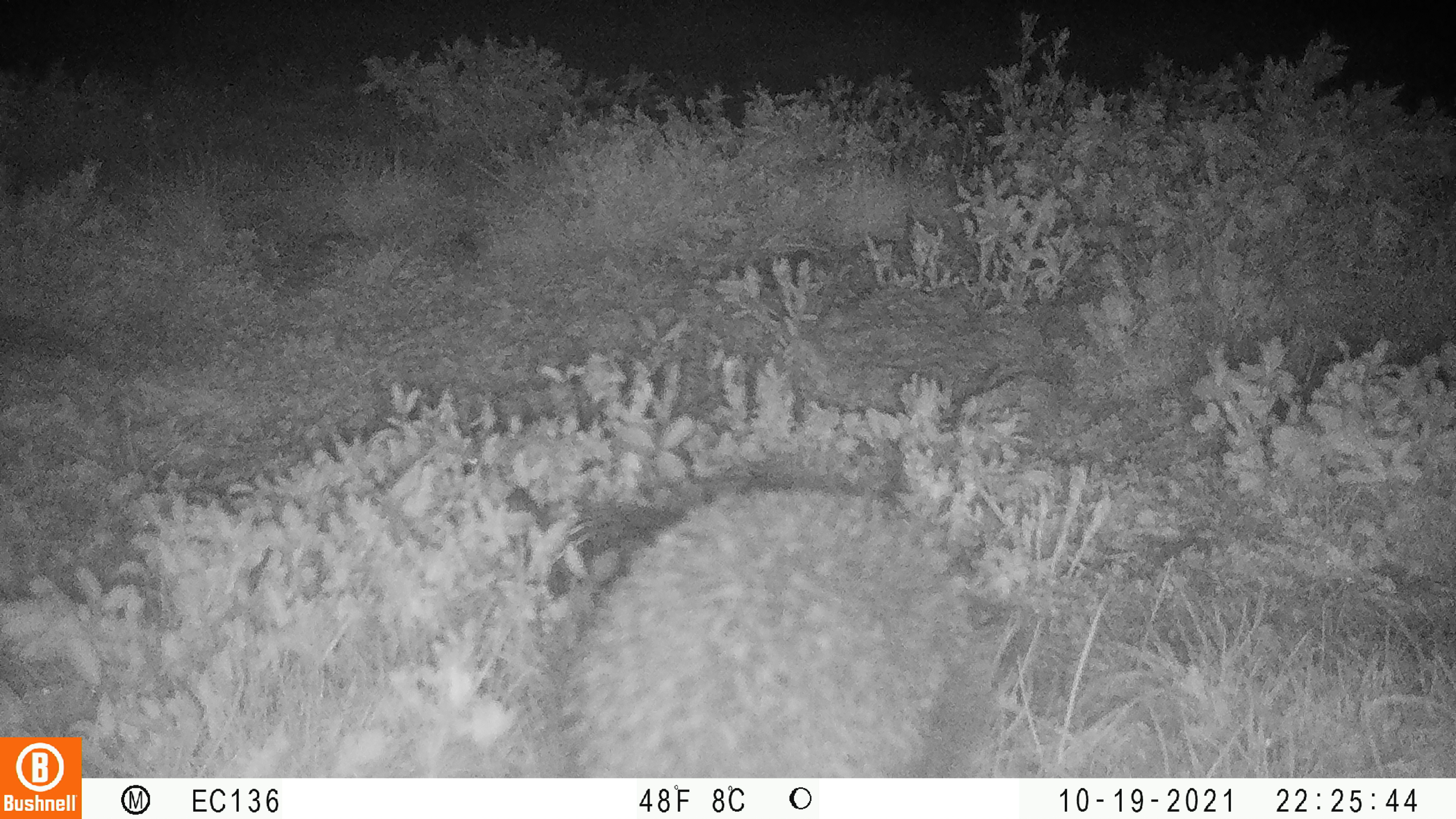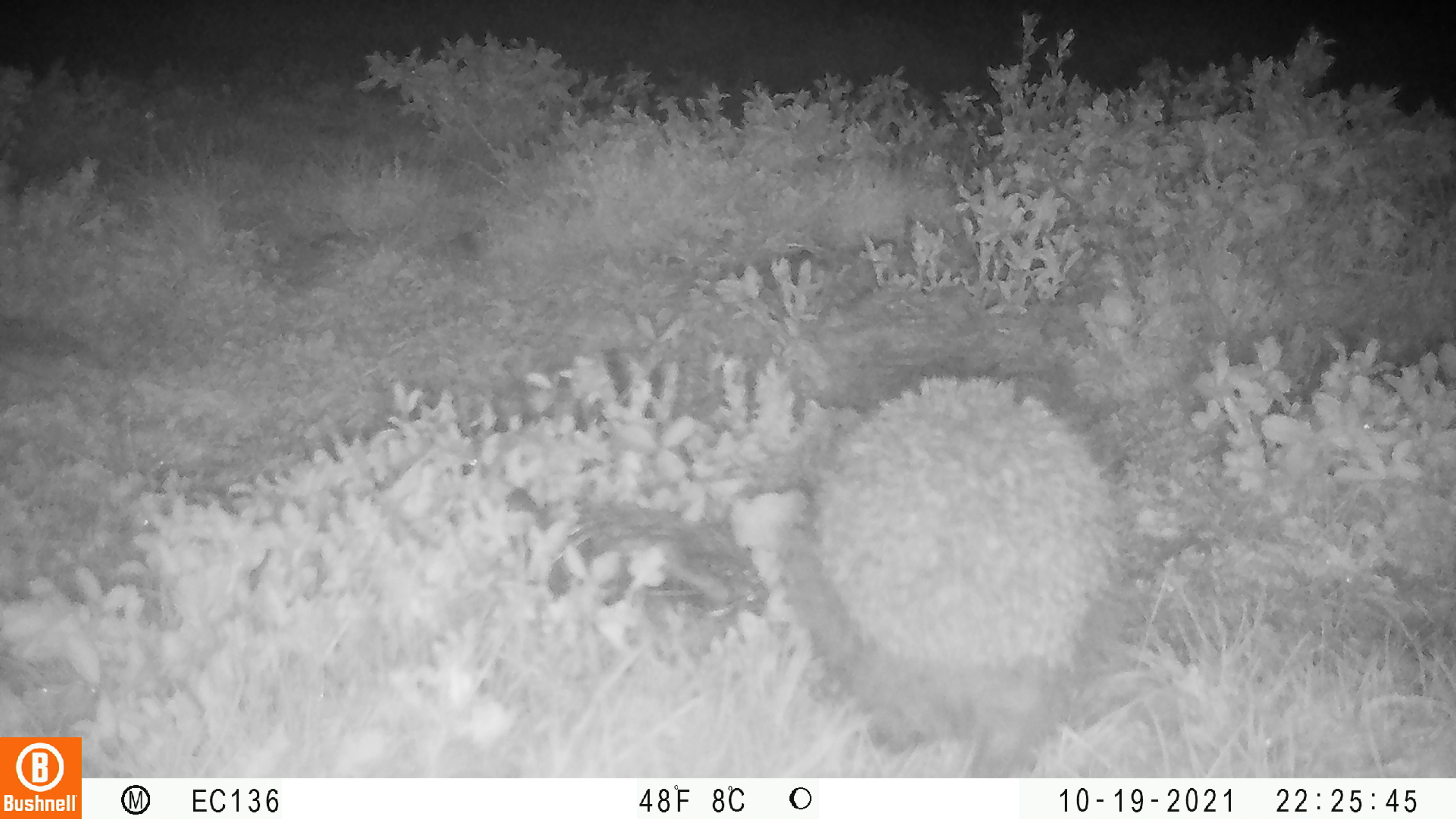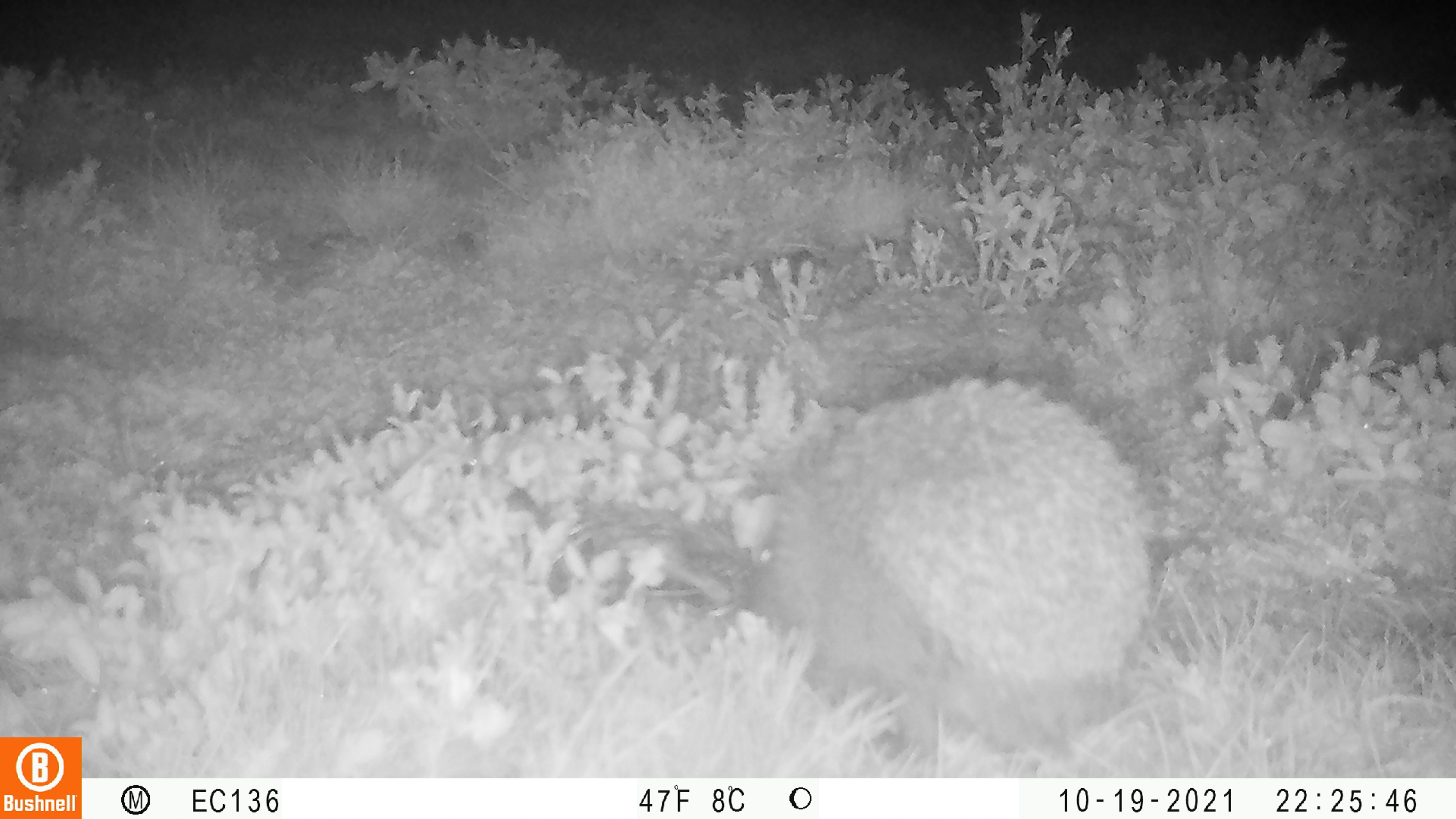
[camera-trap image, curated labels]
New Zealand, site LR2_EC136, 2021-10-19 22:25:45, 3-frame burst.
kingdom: Animalia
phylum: Chordata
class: Mammalia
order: Eulipotyphla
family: Erinaceidae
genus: Erinaceus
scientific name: Erinaceus europaeus europaeus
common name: european hedgehog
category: hedgehog